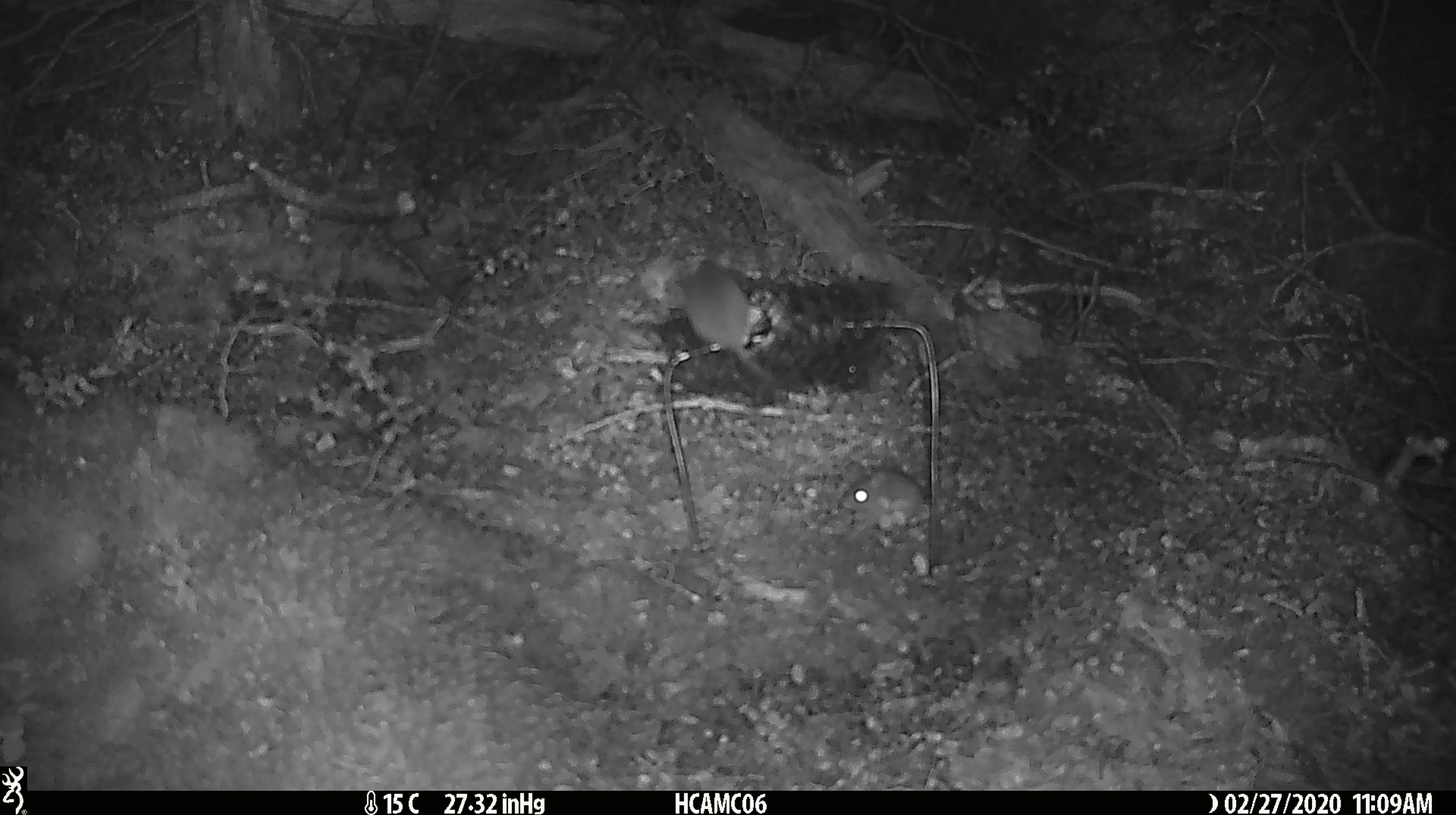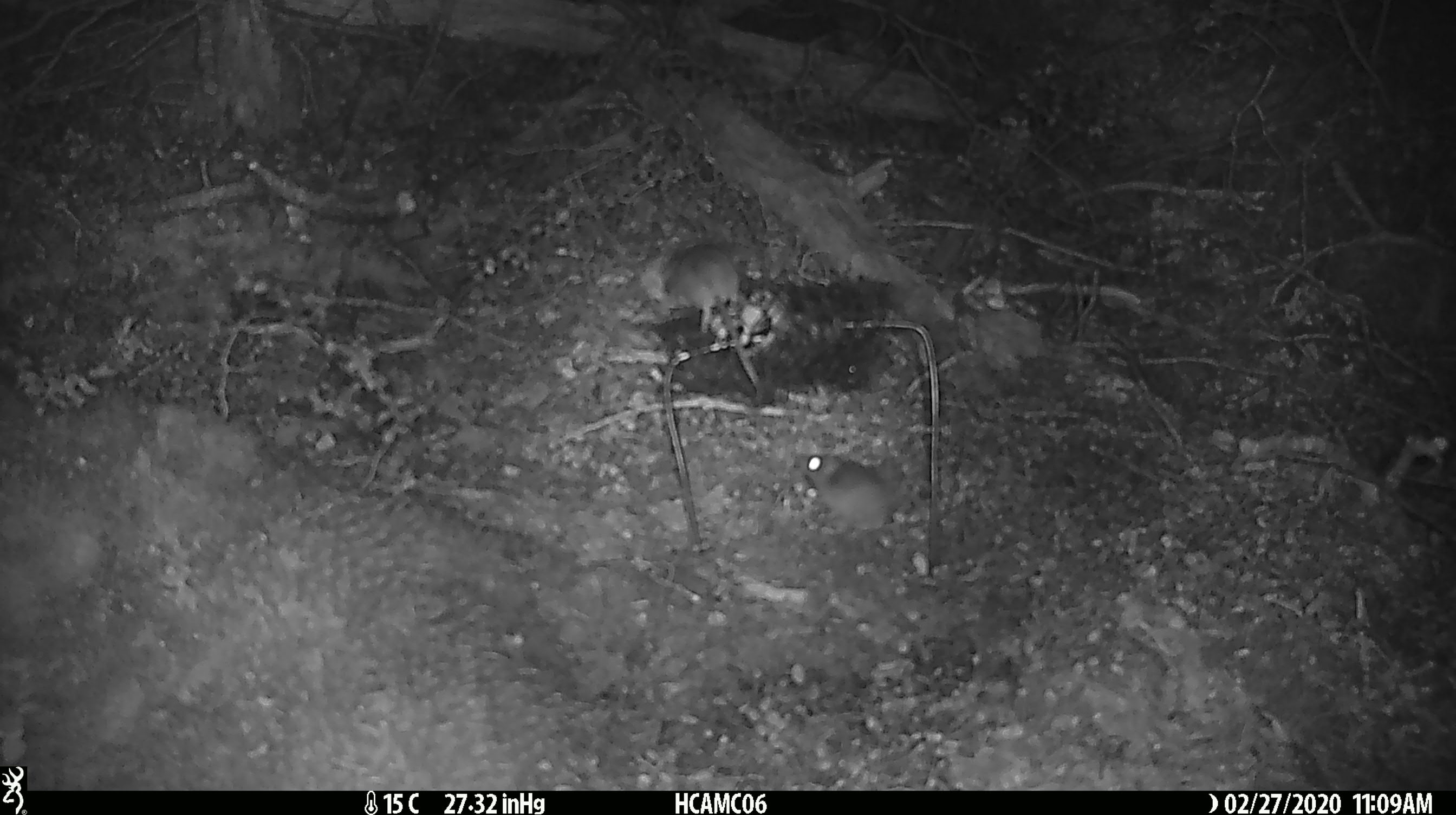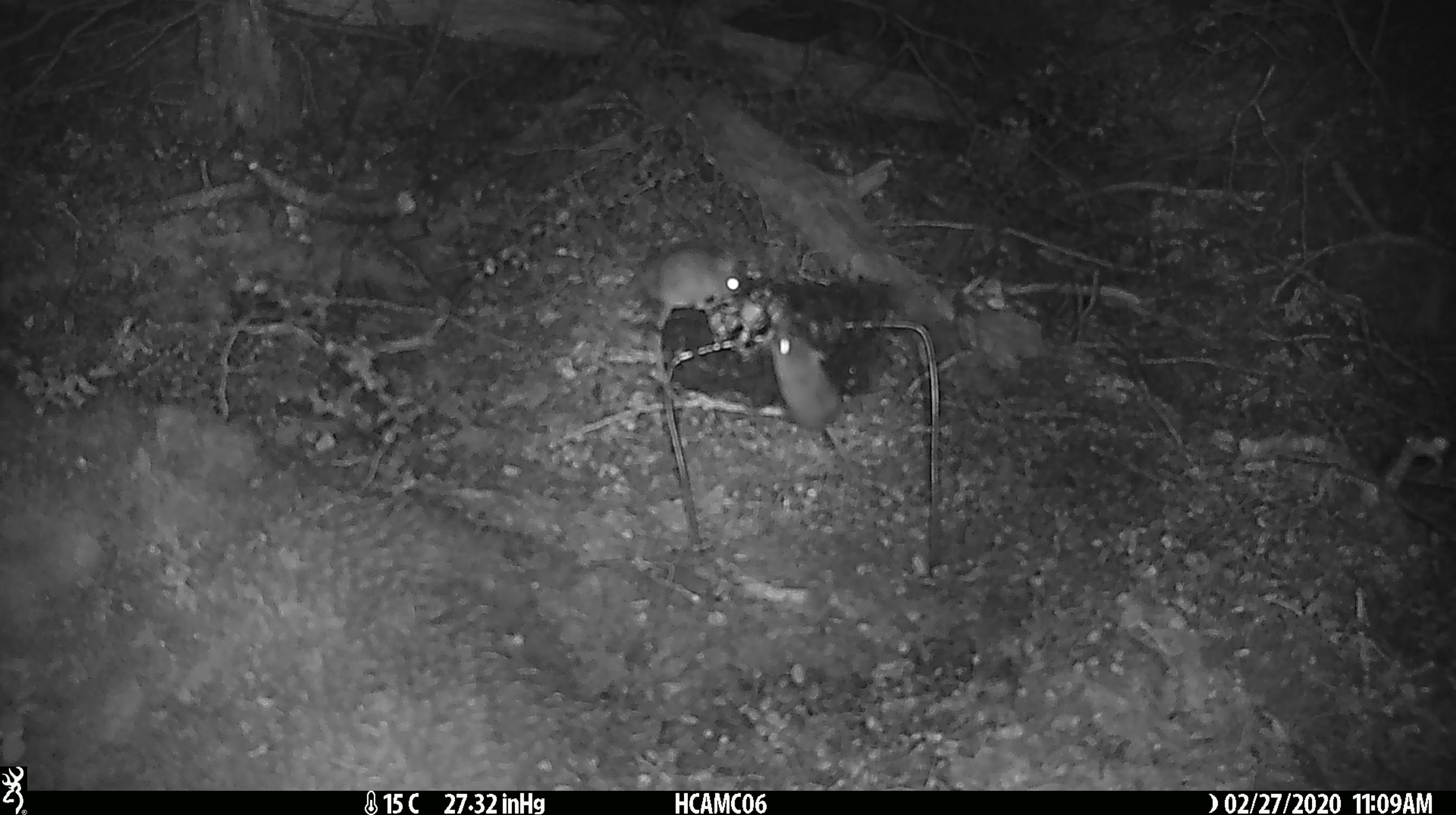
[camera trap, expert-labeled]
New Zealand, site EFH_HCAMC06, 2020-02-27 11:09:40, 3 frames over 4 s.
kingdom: Animalia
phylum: Chordata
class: Mammalia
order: Rodentia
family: Muridae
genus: Mus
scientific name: Mus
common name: mouse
Mouse (Mus).